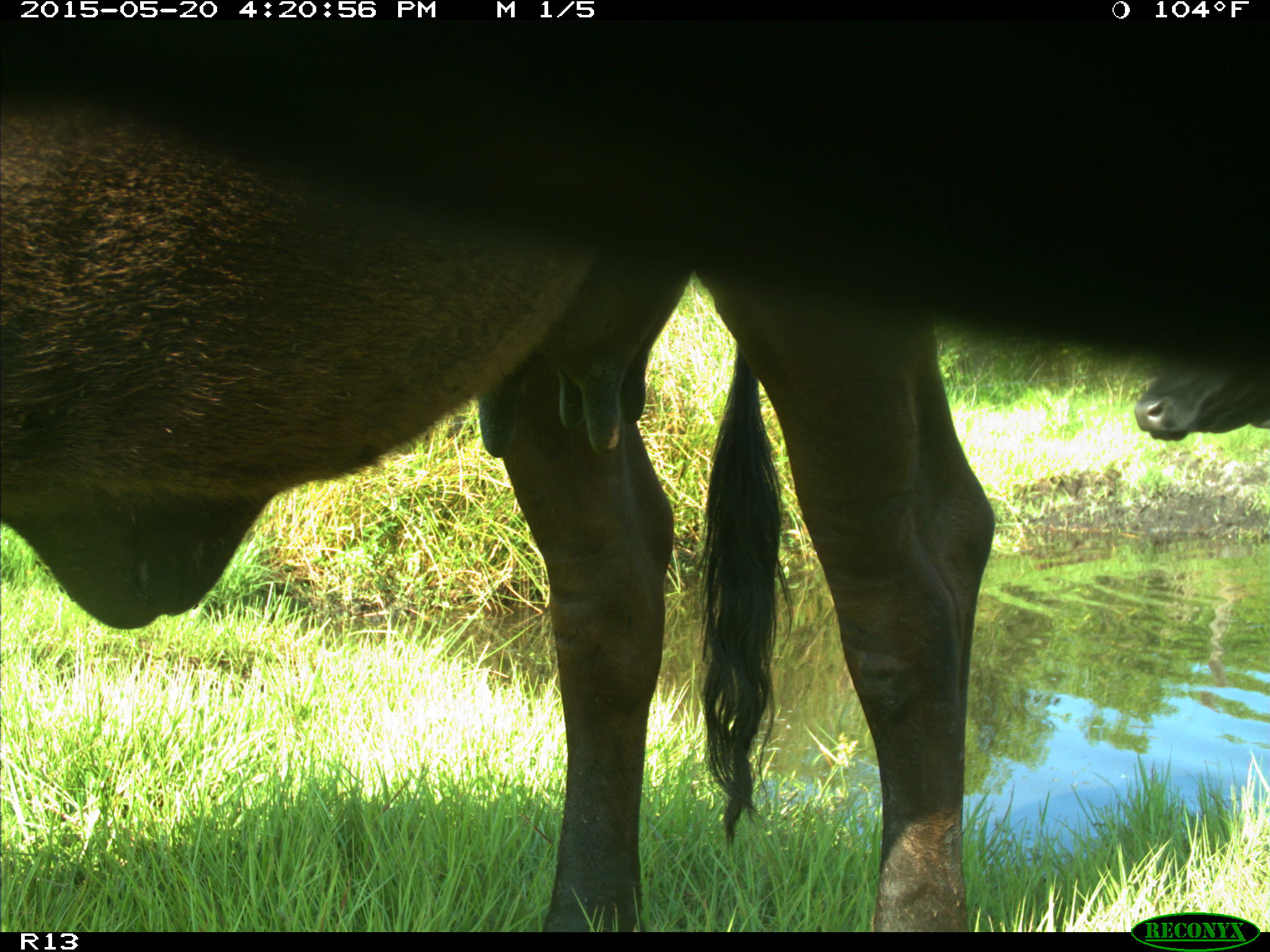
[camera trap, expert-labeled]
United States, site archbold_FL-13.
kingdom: Animalia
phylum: Chordata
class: Mammalia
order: Artiodactyla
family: Bovidae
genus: Bos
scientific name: Bos taurus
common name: domestic cow